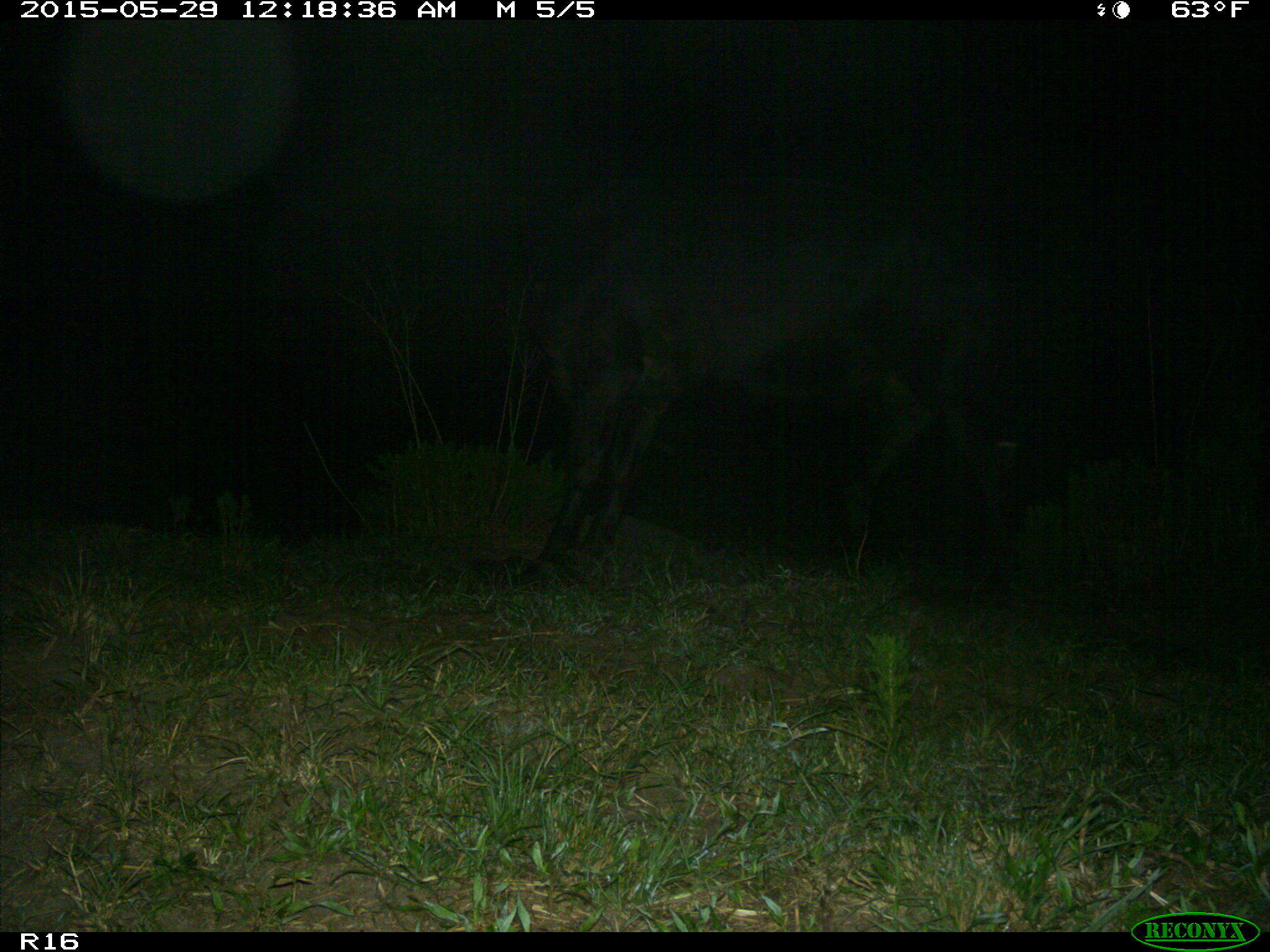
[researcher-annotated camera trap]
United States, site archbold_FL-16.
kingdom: Animalia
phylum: Chordata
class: Mammalia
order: Artiodactyla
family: Bovidae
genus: Bos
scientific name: Bos taurus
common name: domestic cow